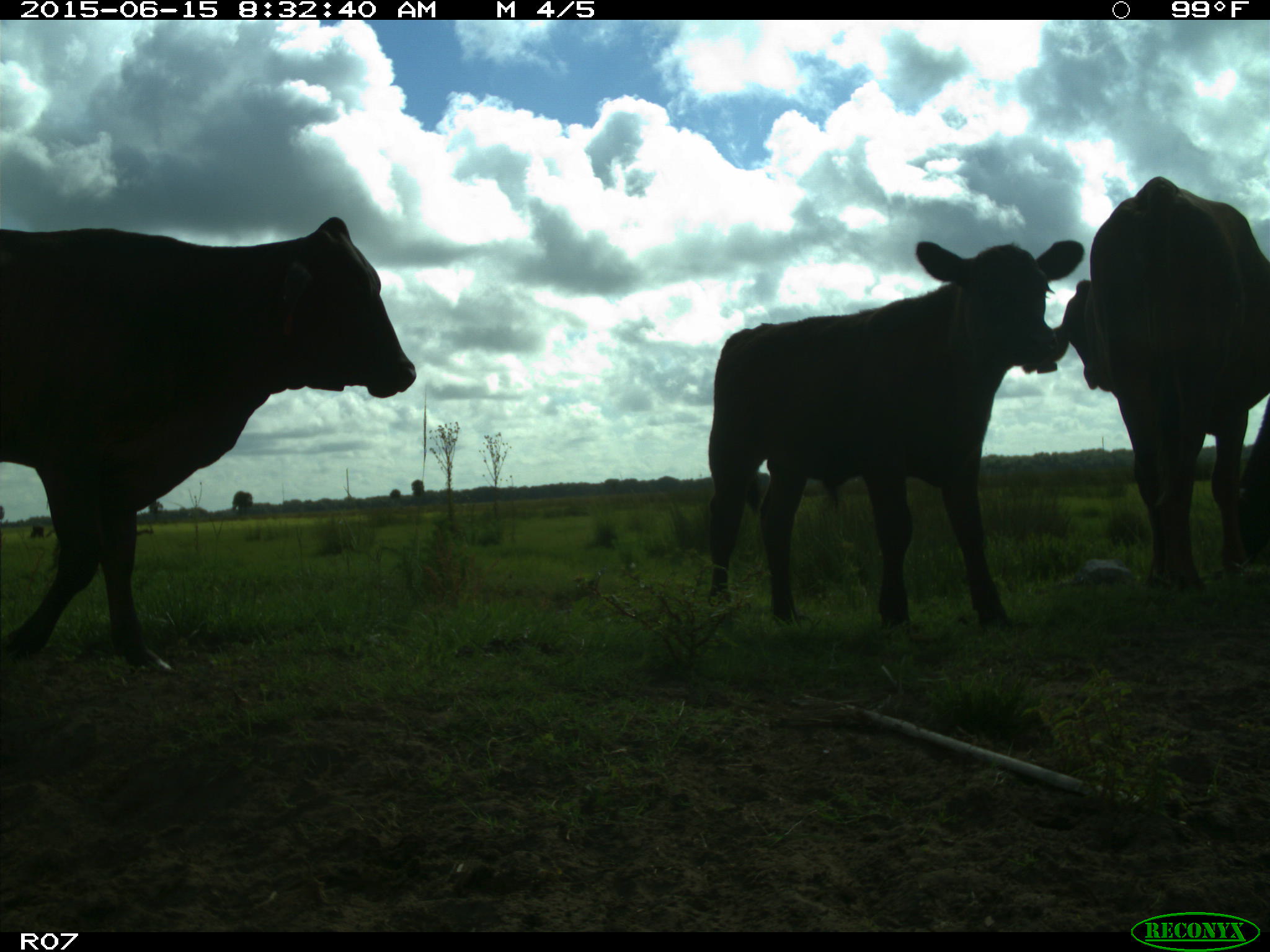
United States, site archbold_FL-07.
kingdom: Animalia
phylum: Chordata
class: Mammalia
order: Artiodactyla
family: Bovidae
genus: Bos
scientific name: Bos taurus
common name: domestic cow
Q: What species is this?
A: Bos taurus (domestic cow).